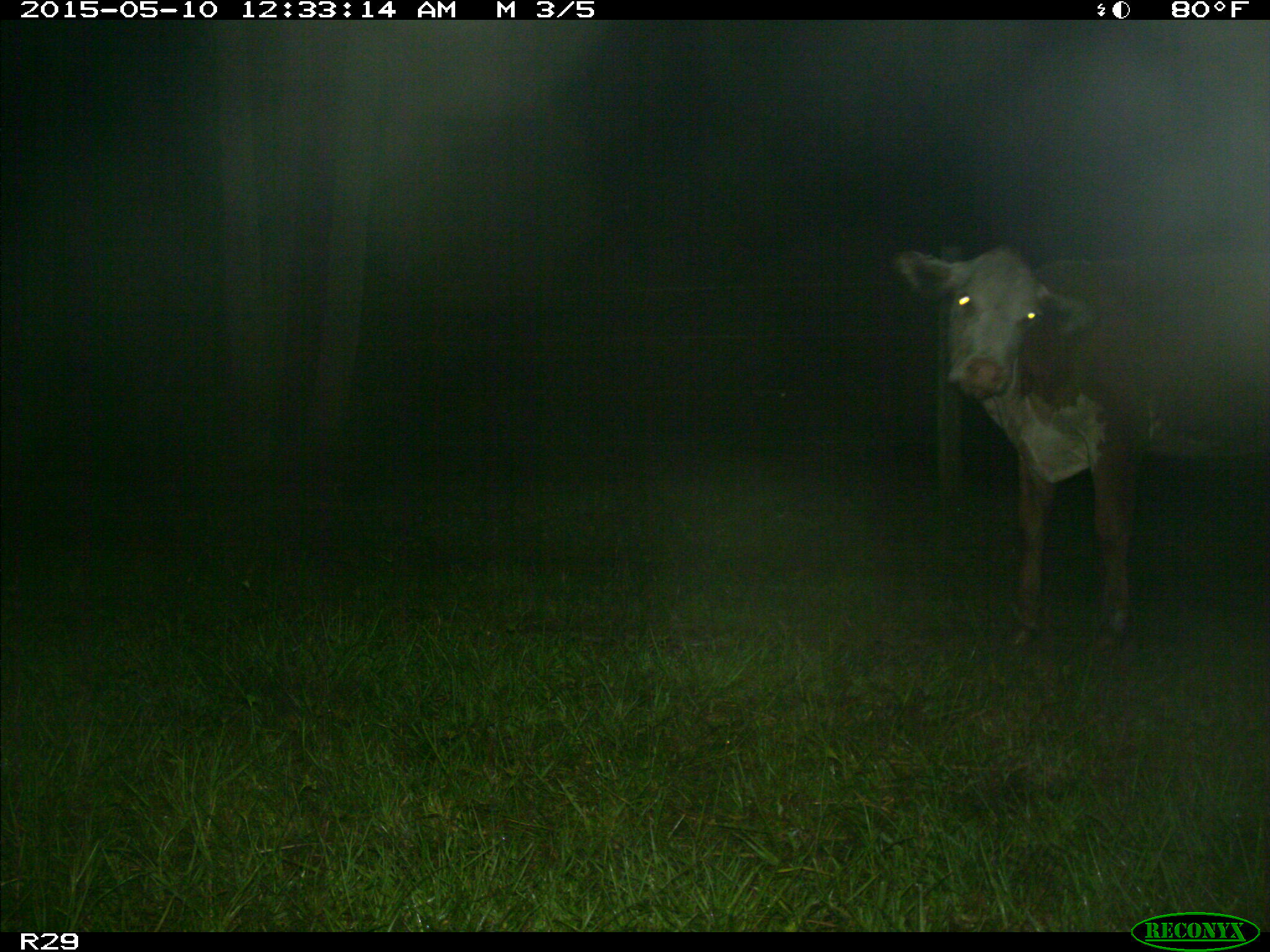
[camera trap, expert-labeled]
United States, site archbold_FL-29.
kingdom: Animalia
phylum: Chordata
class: Mammalia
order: Artiodactyla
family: Bovidae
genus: Bos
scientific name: Bos taurus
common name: domestic cow